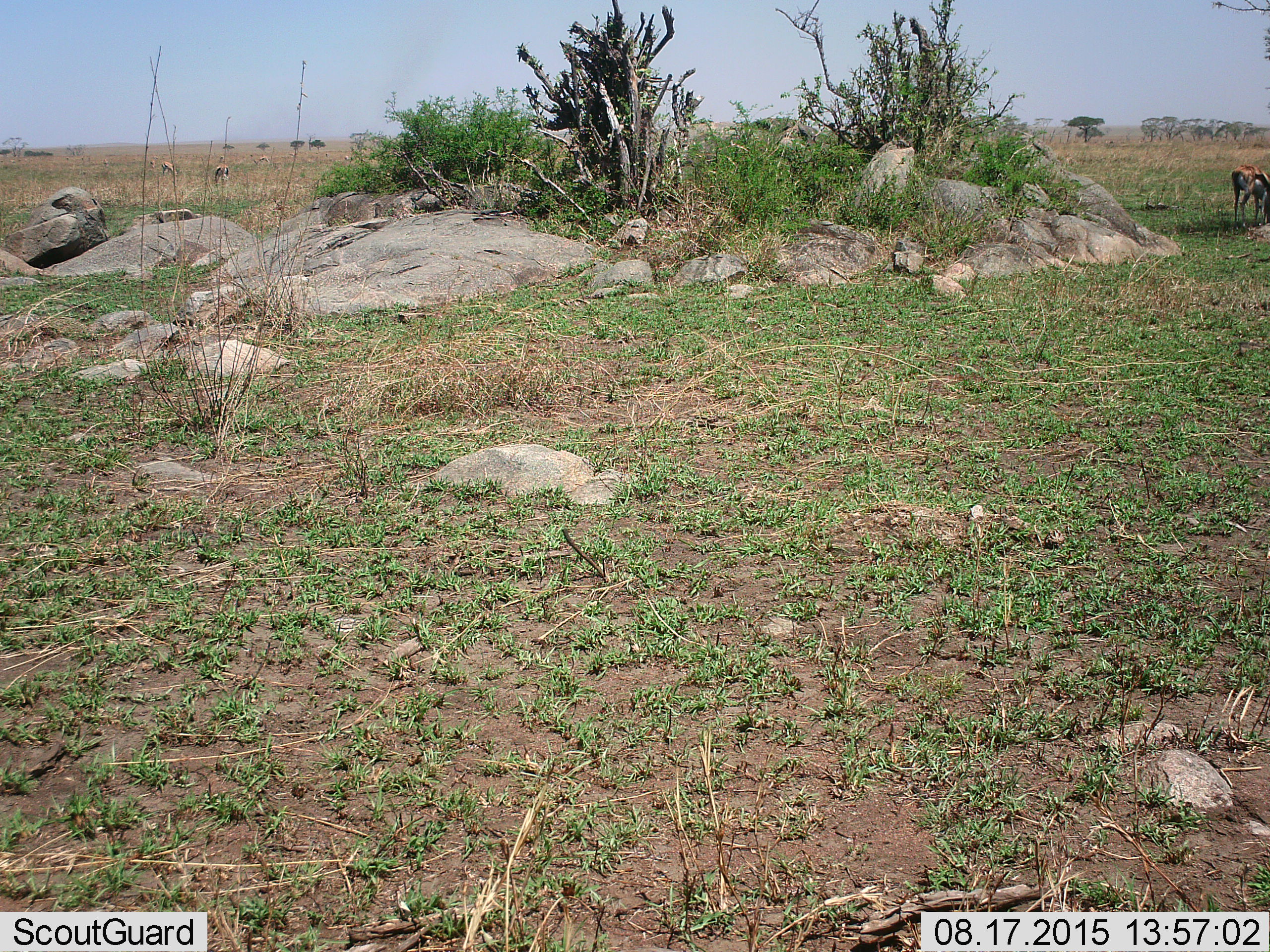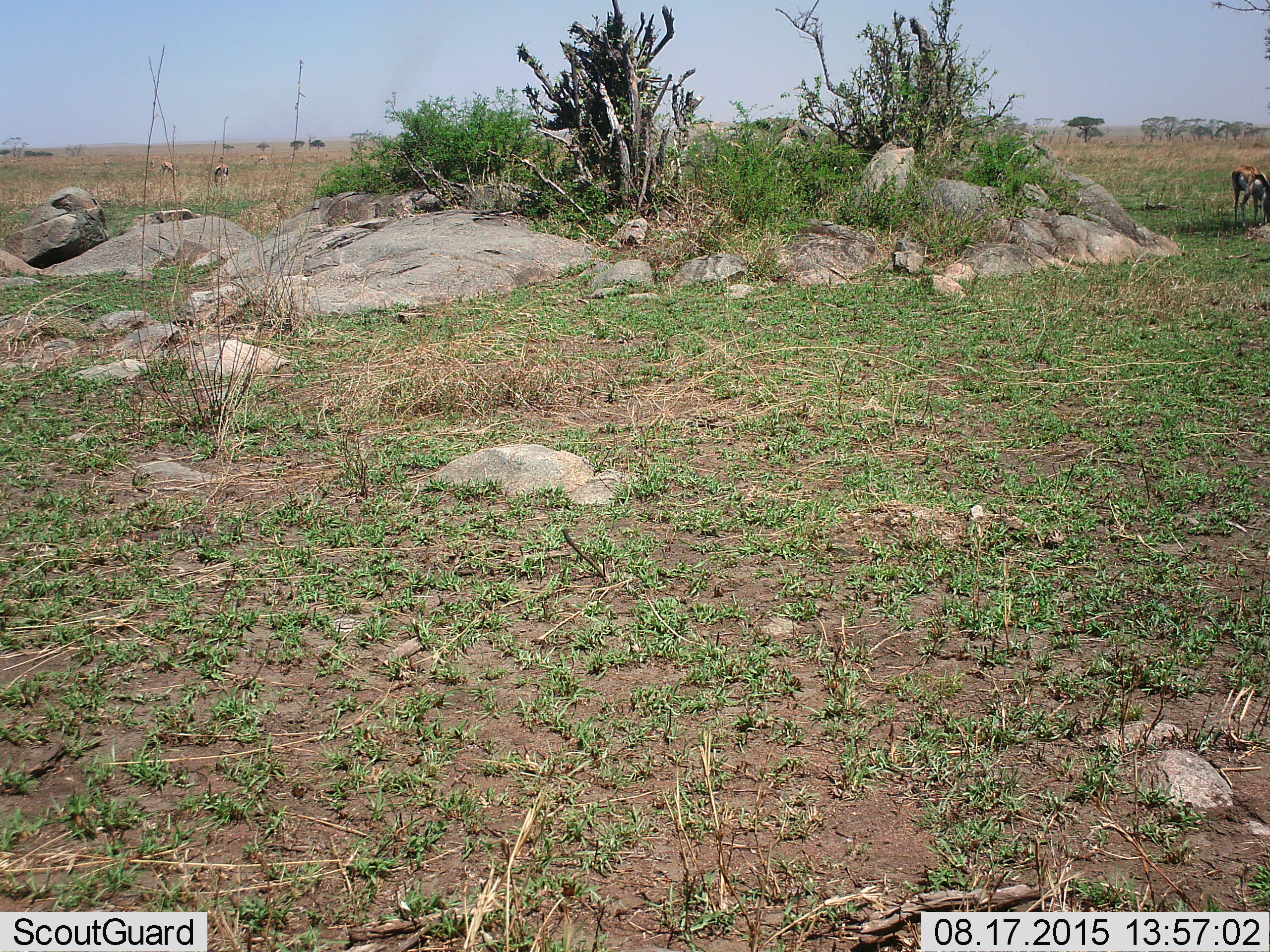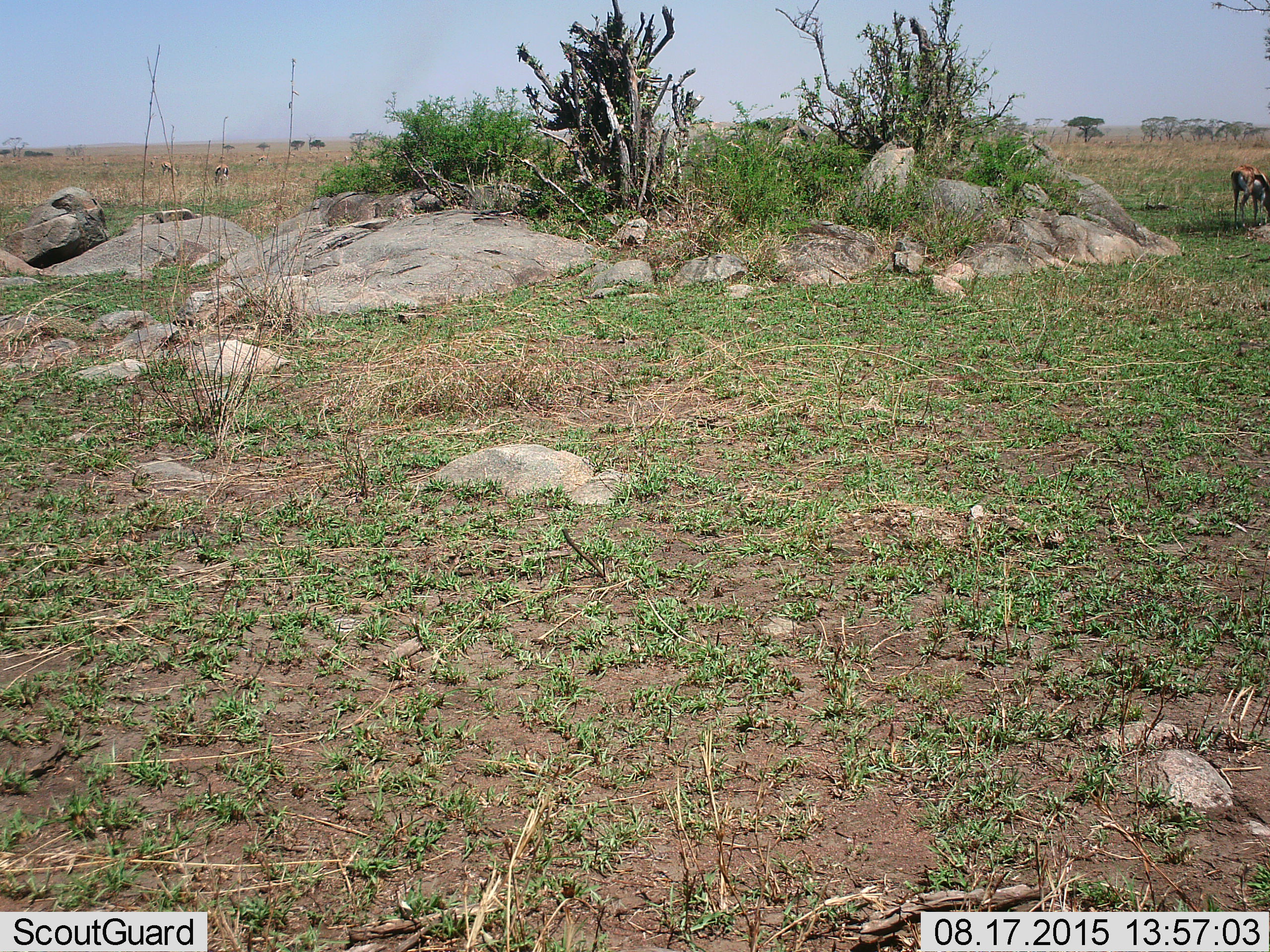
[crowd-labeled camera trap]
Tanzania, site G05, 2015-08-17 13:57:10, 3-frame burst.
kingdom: Animalia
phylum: Chordata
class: Mammalia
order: Artiodactyla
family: Bovidae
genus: Eudorcas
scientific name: Eudorcas thomsonii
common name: thomson's gazelle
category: gazellethomsons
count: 11-50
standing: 67%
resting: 0%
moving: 33%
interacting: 0%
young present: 17%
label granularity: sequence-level